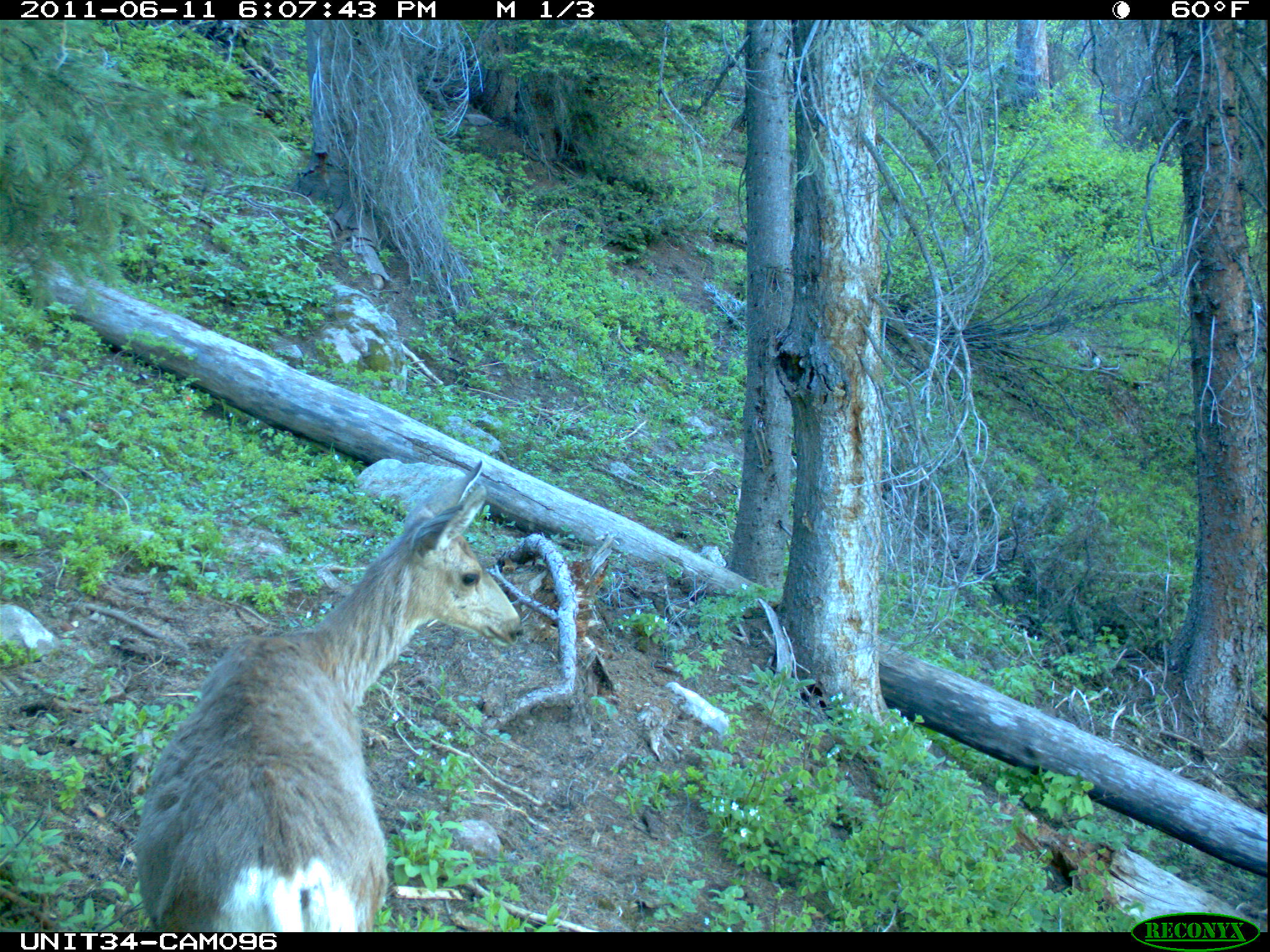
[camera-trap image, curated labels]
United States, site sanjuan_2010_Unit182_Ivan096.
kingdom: Animalia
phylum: Chordata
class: Mammalia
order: Artiodactyla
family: Cervidae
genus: Odocoileus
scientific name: Odocoileus hemionus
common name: mule deer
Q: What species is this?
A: Odocoileus hemionus (mule deer).